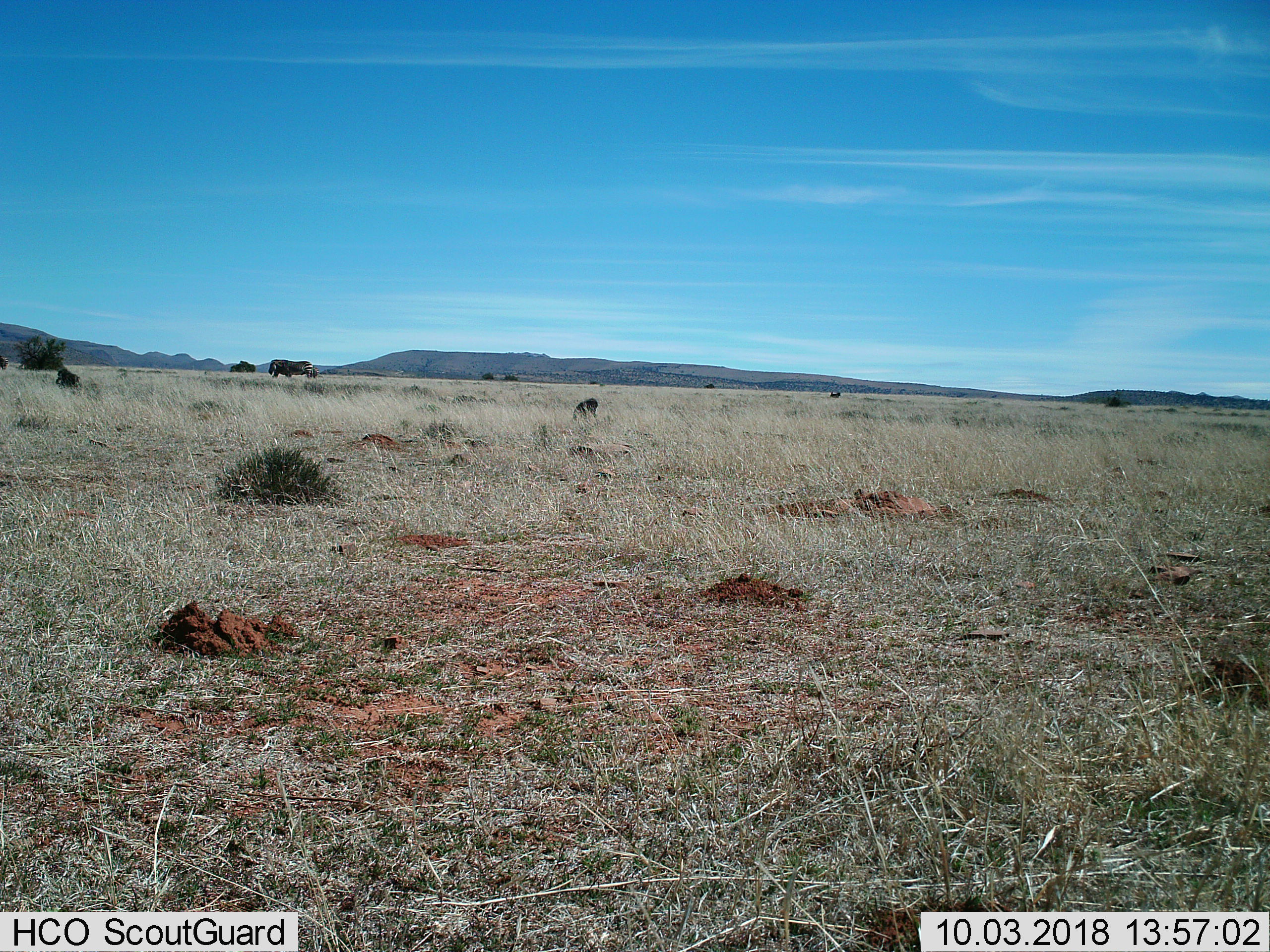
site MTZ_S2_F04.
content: unidentified animal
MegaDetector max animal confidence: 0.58